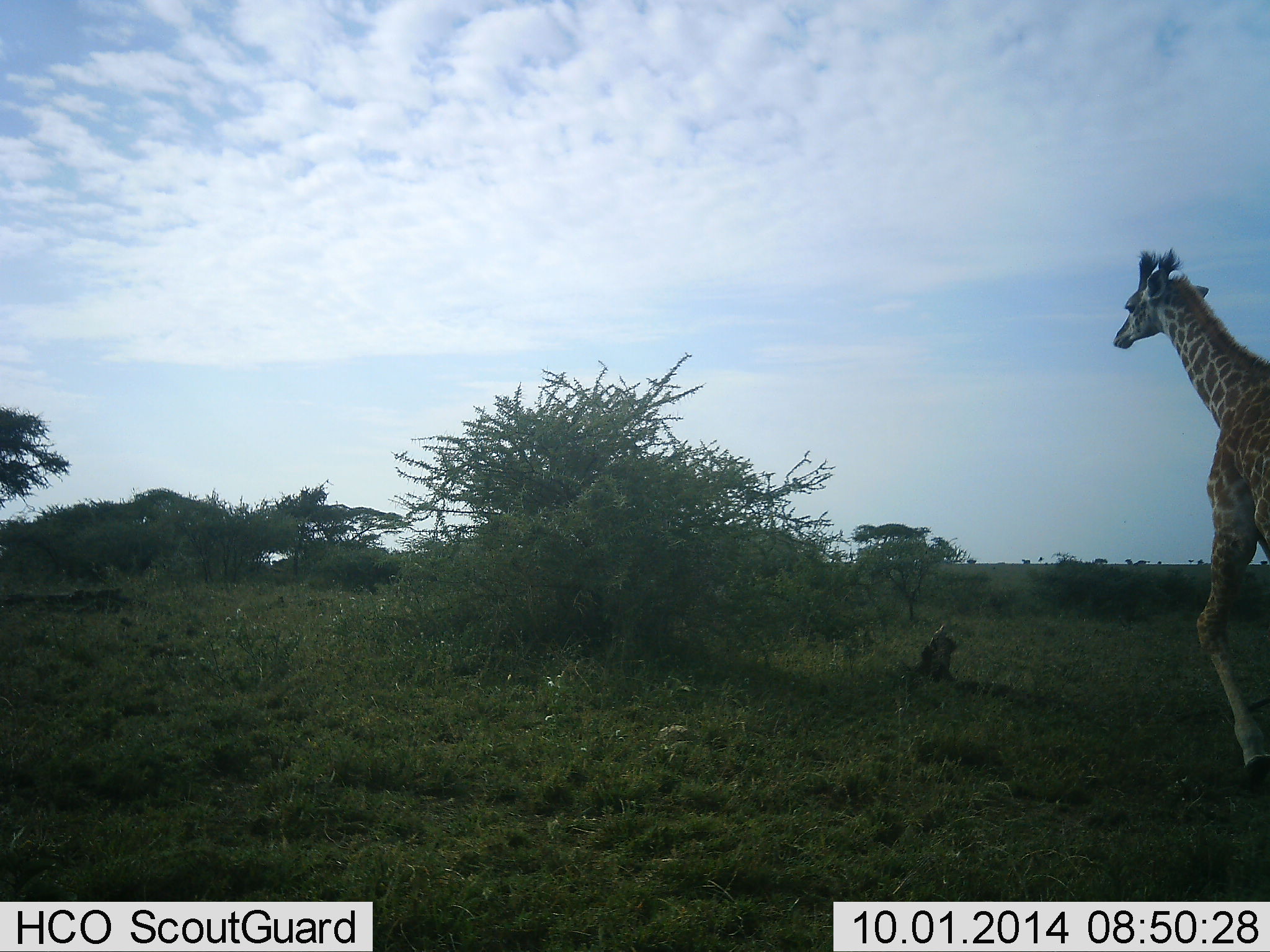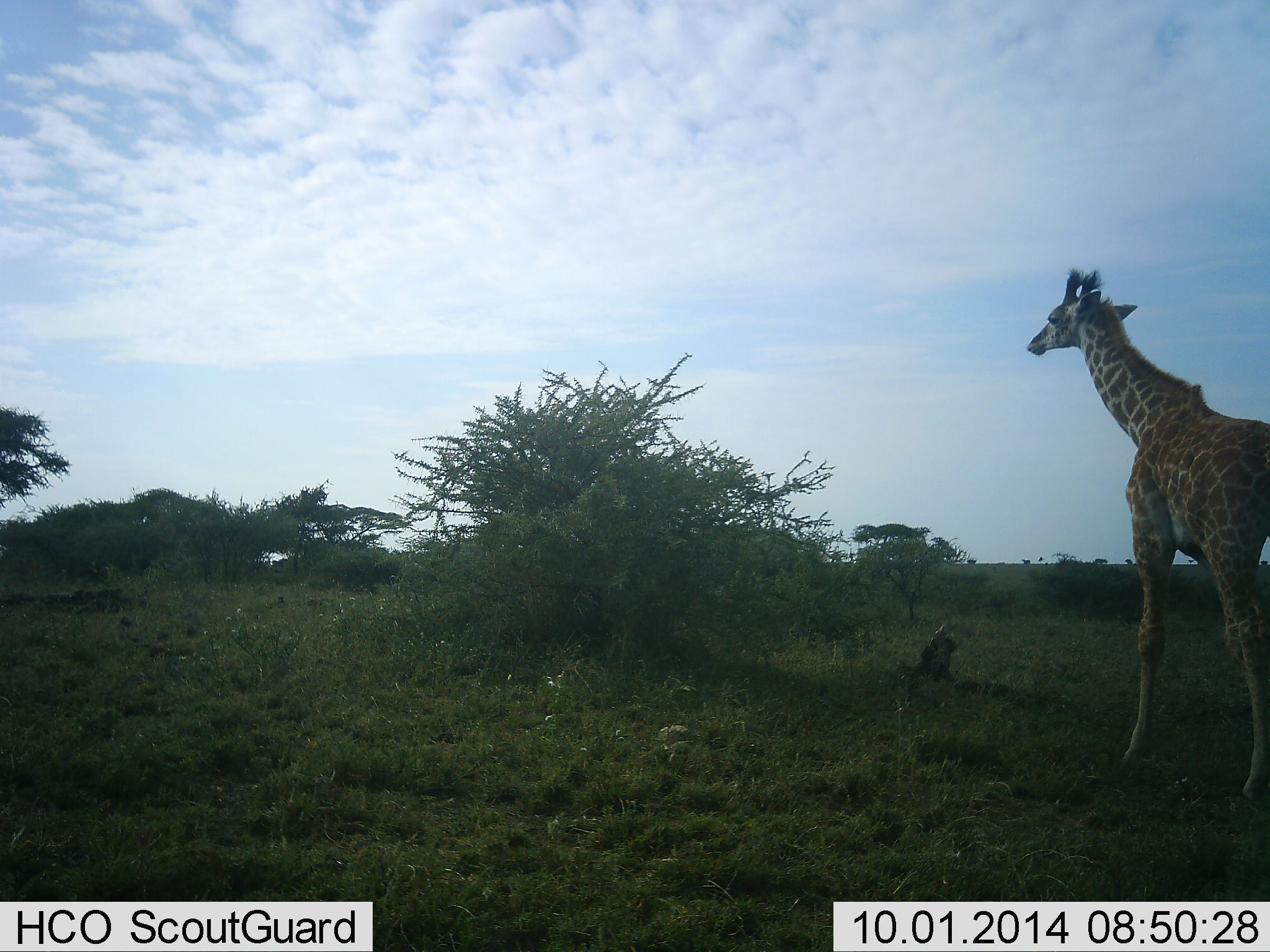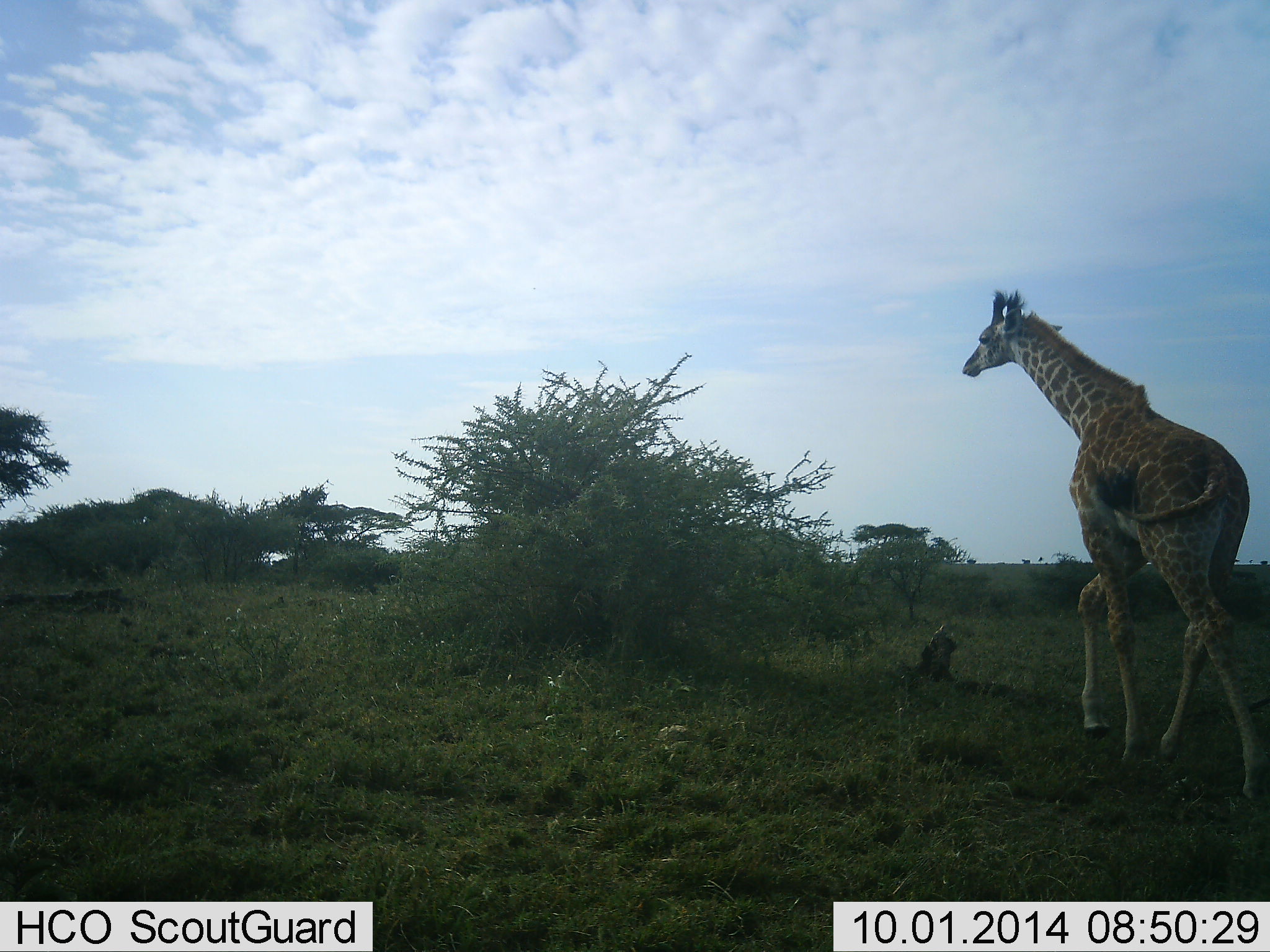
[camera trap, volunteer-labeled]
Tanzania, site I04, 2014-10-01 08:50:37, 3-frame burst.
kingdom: Animalia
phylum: Chordata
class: Mammalia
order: Artiodactyla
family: Giraffidae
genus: Giraffa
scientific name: Giraffa camelopardalis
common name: giraffe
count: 1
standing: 20%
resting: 0%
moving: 80%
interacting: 0%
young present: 10%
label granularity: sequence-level